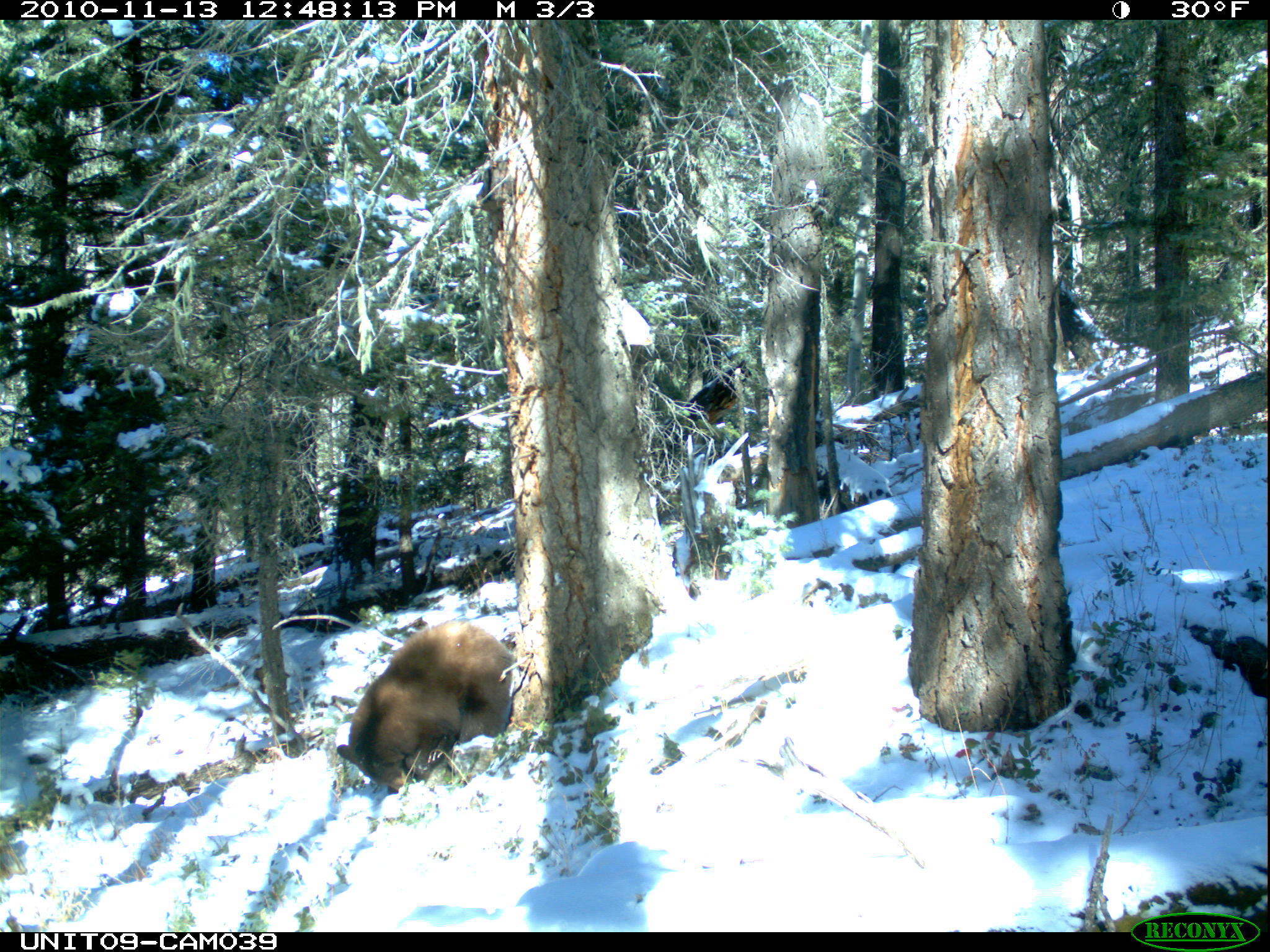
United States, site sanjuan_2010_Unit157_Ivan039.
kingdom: Animalia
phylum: Chordata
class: Mammalia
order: Carnivora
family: Ursidae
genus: Ursus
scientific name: Ursus americanus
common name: american black bear